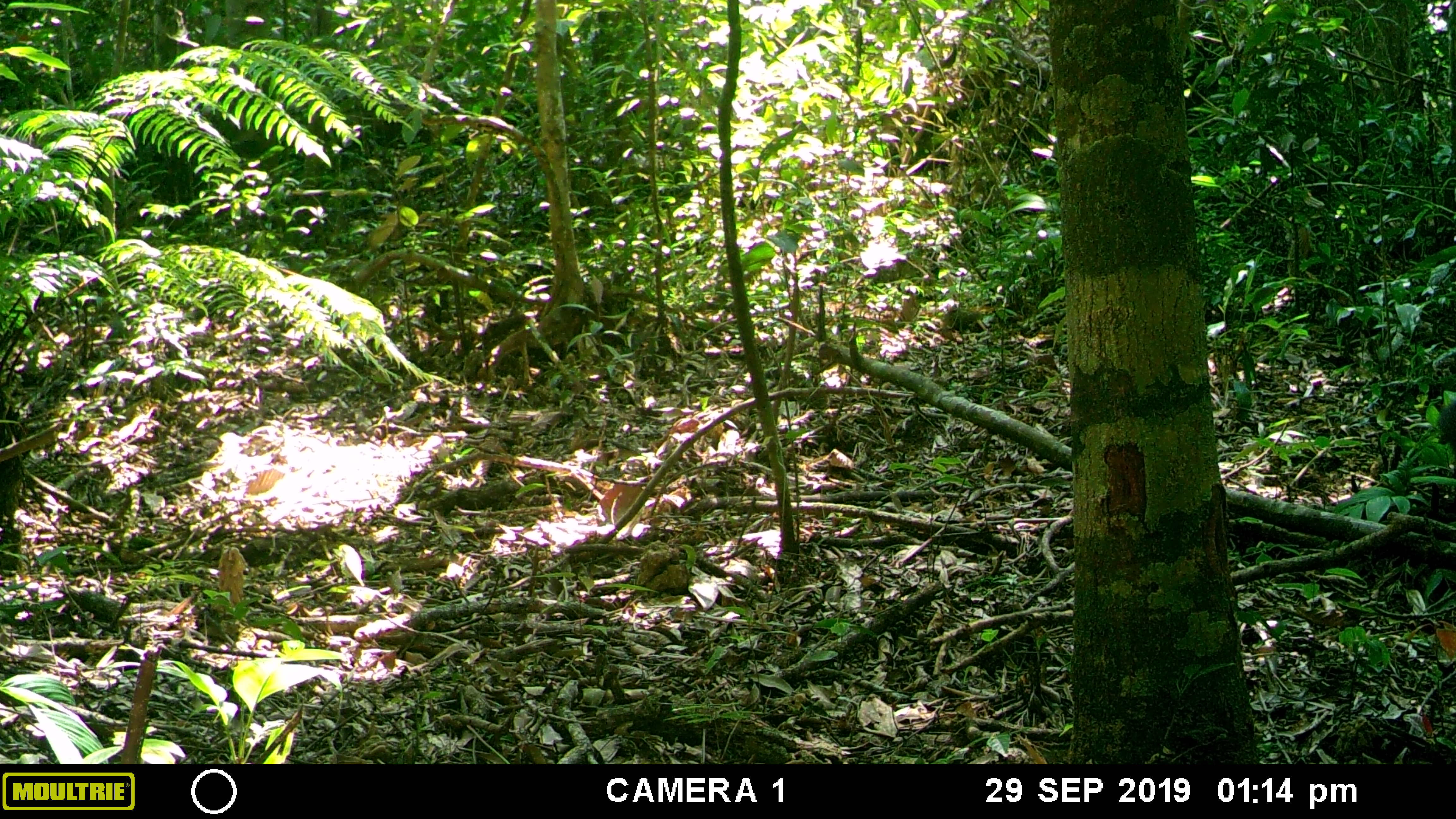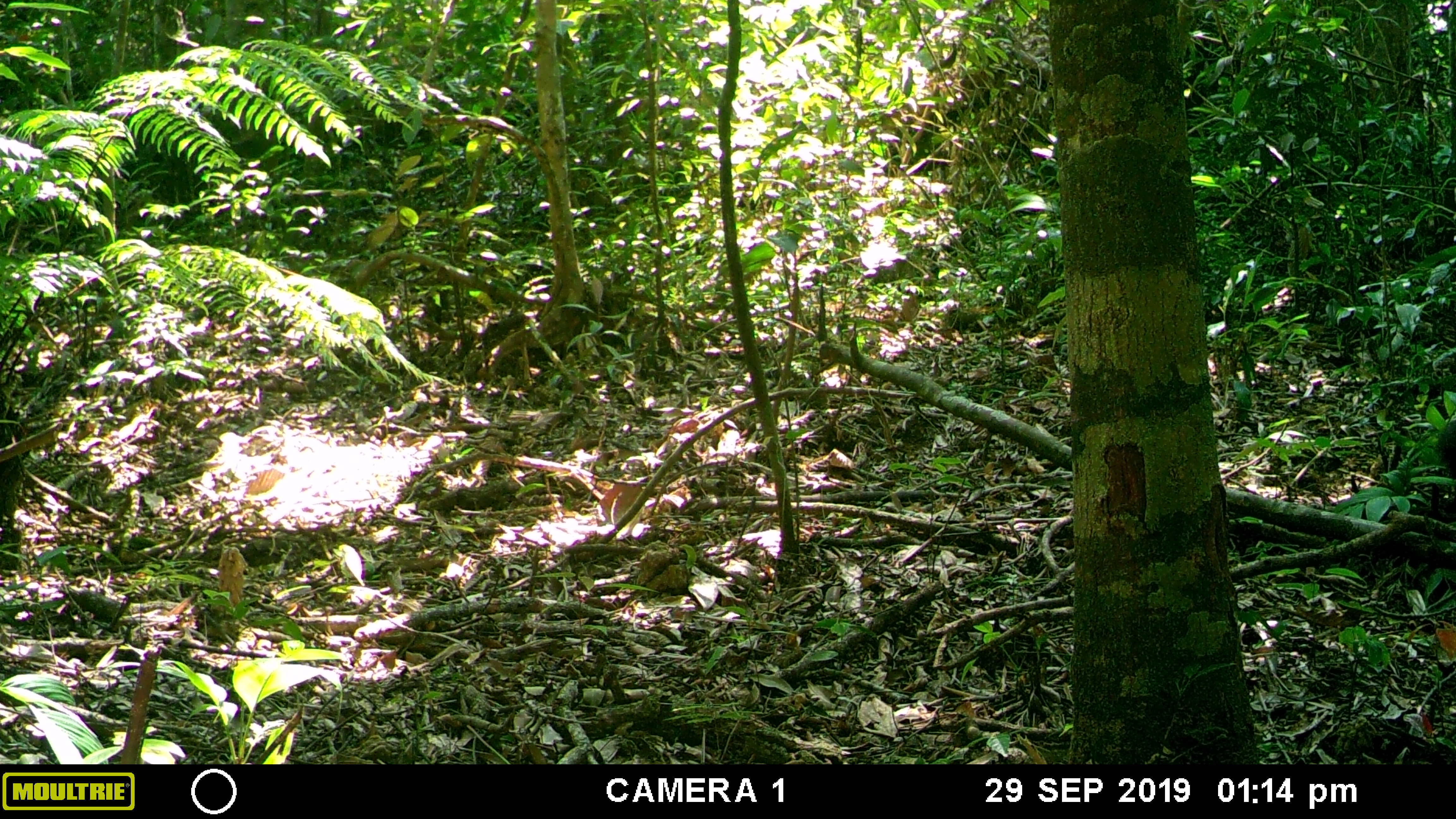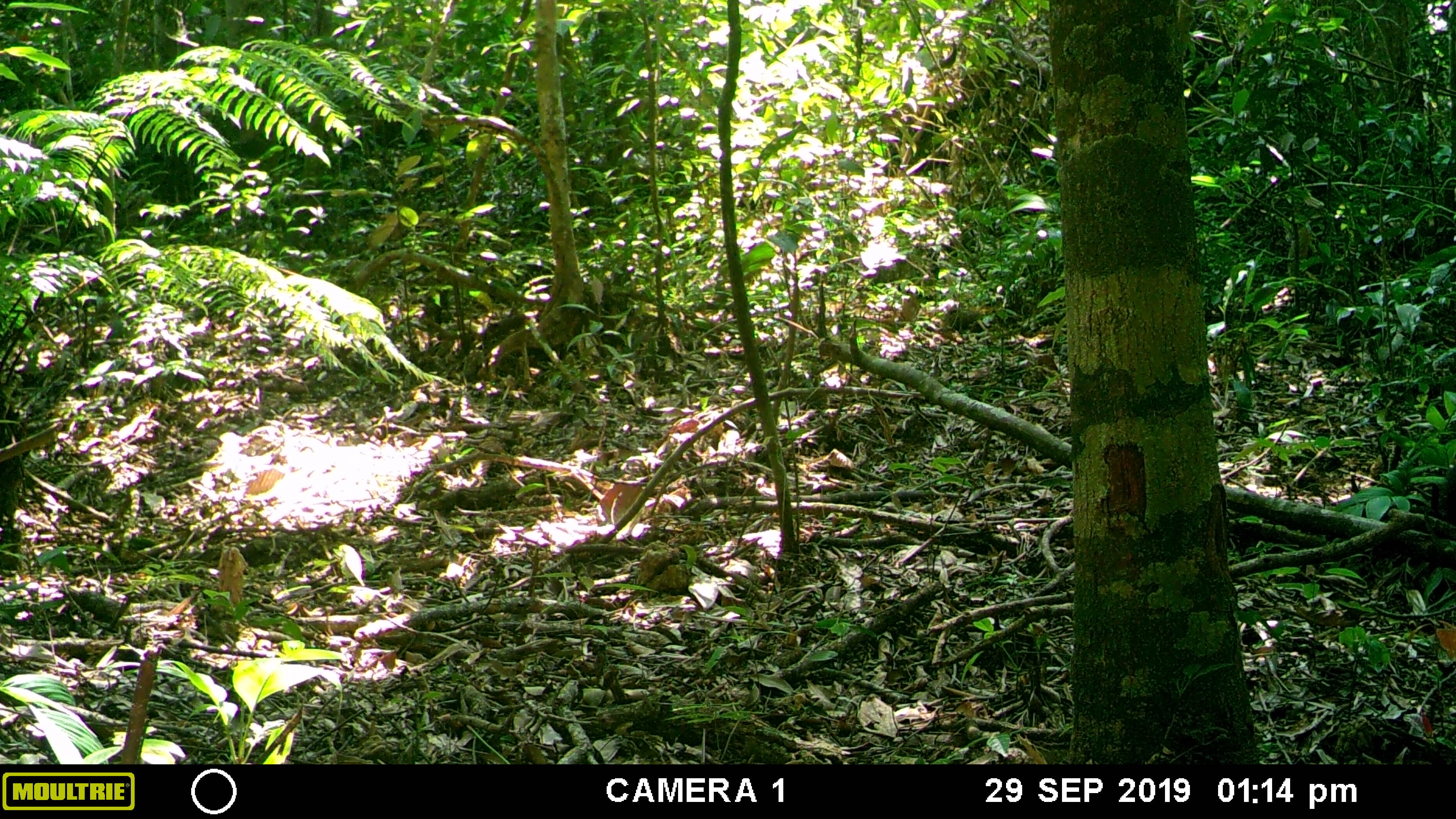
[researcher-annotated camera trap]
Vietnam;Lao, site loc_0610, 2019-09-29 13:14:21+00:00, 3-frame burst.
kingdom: Animalia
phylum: Chordata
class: Mammalia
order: Carnivora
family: Mustelidae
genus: Martes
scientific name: Martes flavigula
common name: yellow-throated marten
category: yellow throated marten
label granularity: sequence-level